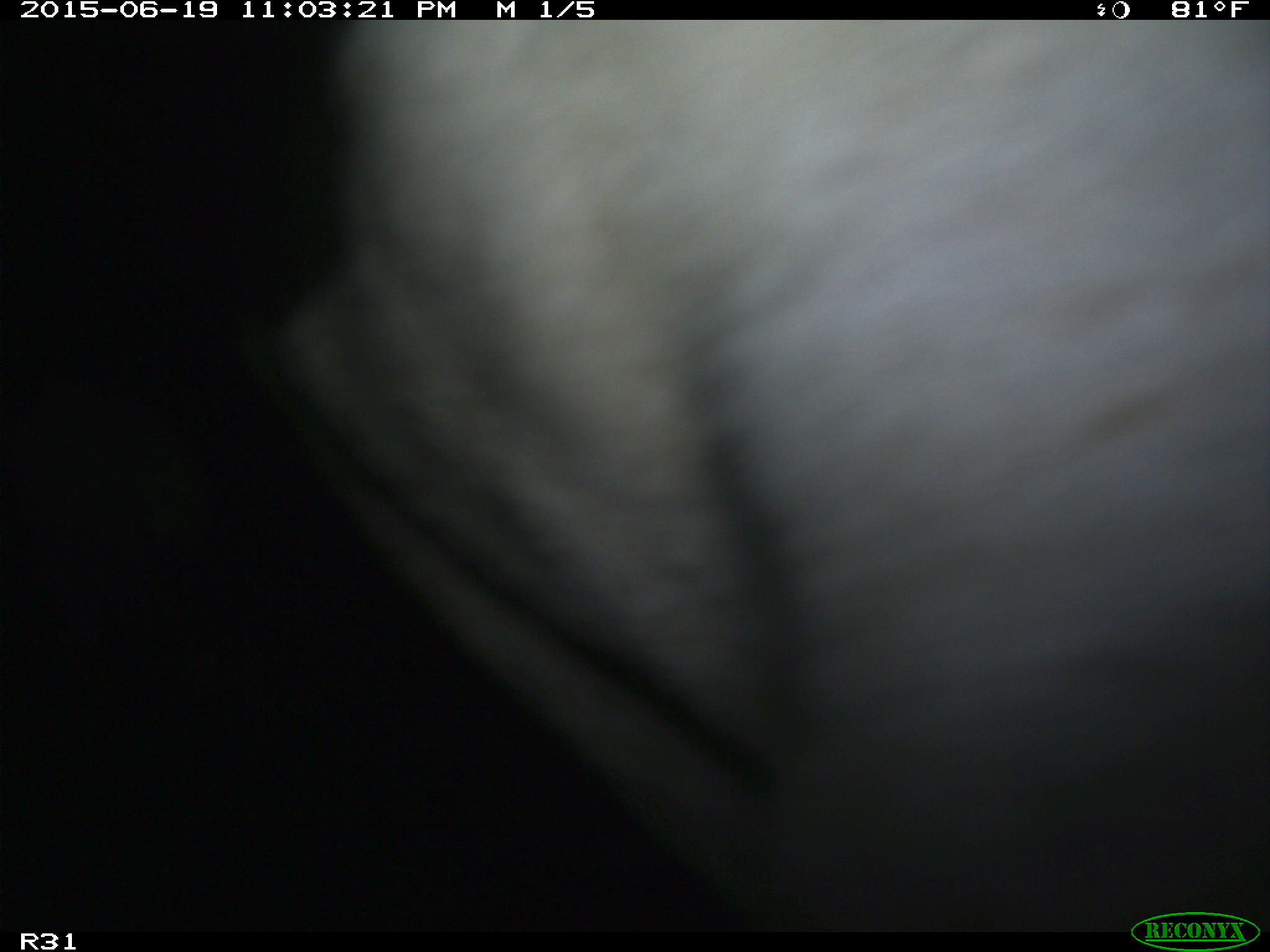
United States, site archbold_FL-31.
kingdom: Animalia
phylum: Chordata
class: Mammalia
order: Artiodactyla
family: Bovidae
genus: Bos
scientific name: Bos taurus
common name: domestic cow